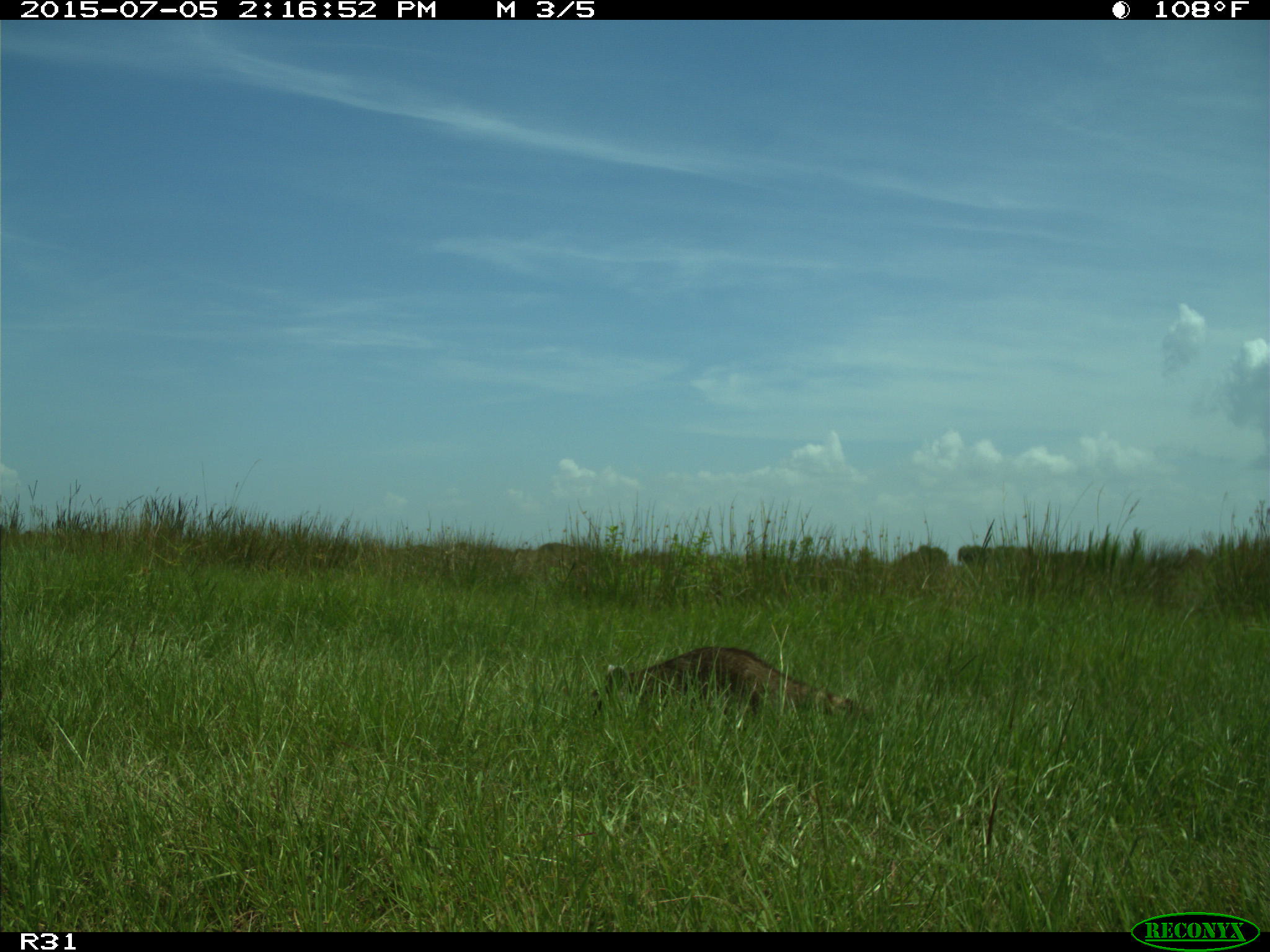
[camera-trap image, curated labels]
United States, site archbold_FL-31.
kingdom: Animalia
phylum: Chordata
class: Mammalia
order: Carnivora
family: Procyonidae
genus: Procyon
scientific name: Procyon lotor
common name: common raccoon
Procyon lotor (common raccoon).